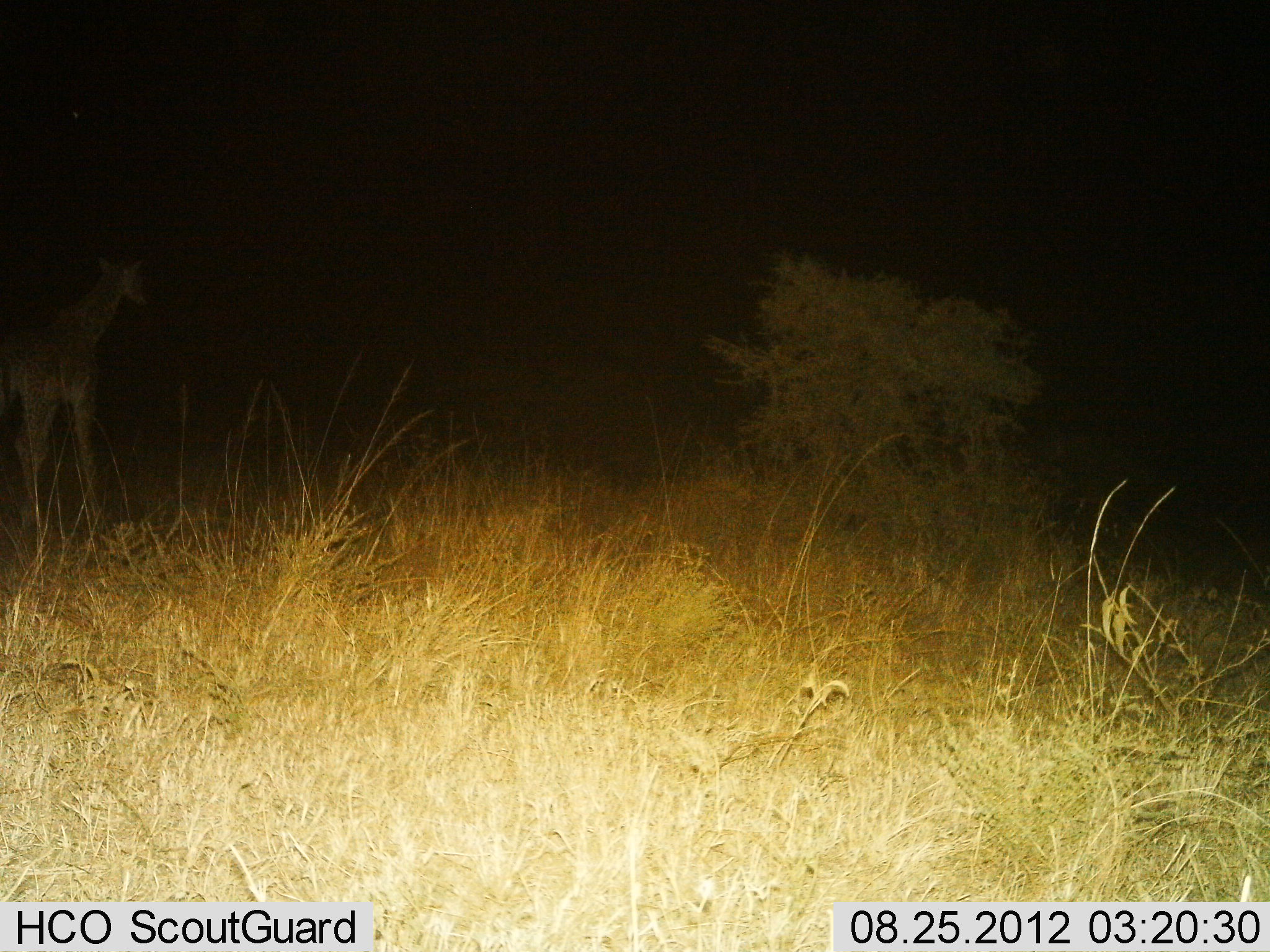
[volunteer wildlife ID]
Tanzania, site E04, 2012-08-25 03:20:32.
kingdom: Animalia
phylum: Chordata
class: Mammalia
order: Artiodactyla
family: Giraffidae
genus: Giraffa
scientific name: Giraffa camelopardalis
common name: giraffe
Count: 1.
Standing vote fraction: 80%.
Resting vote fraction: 0%.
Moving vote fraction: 20%.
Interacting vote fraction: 0%.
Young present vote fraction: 10%.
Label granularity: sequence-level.